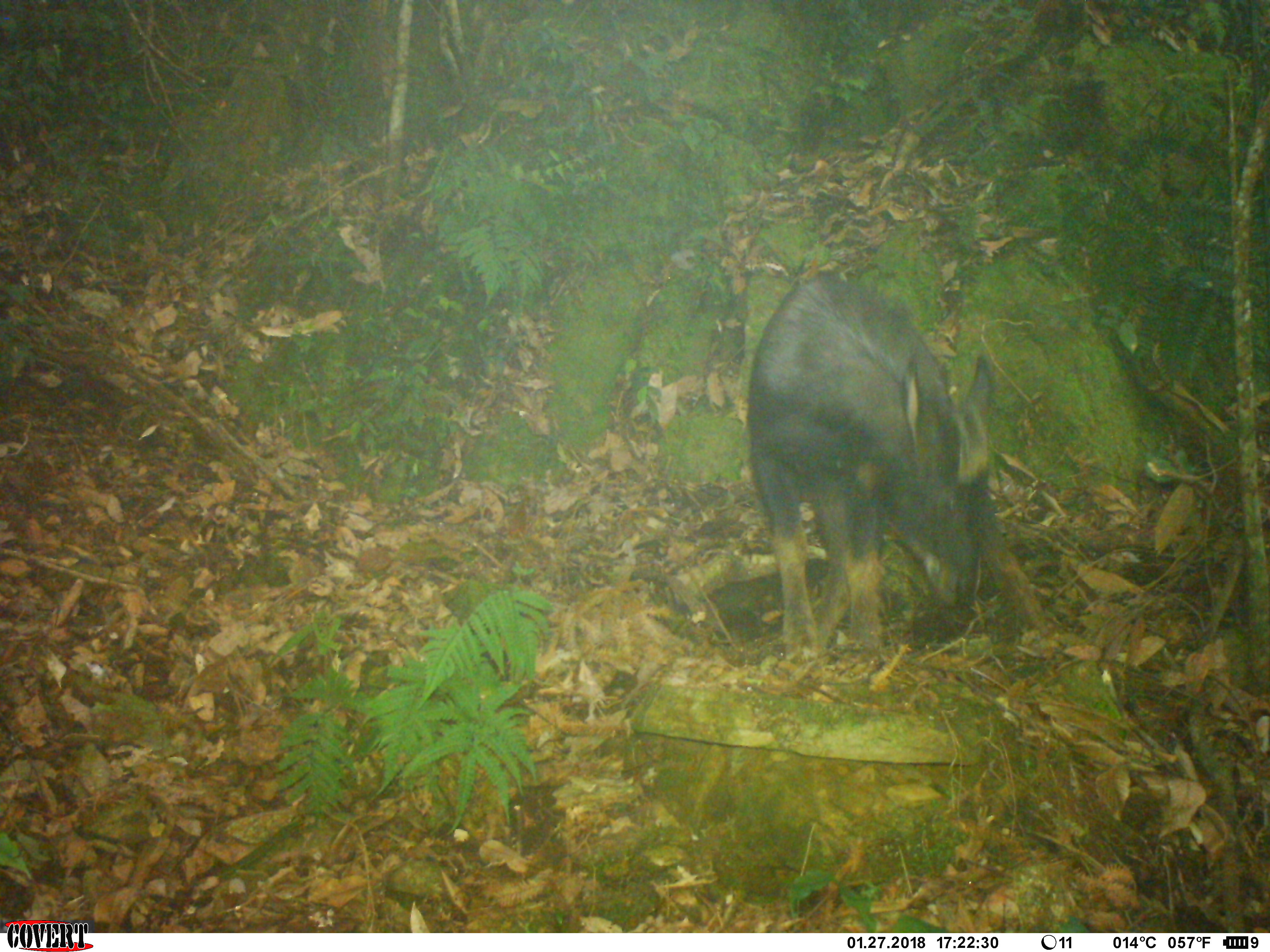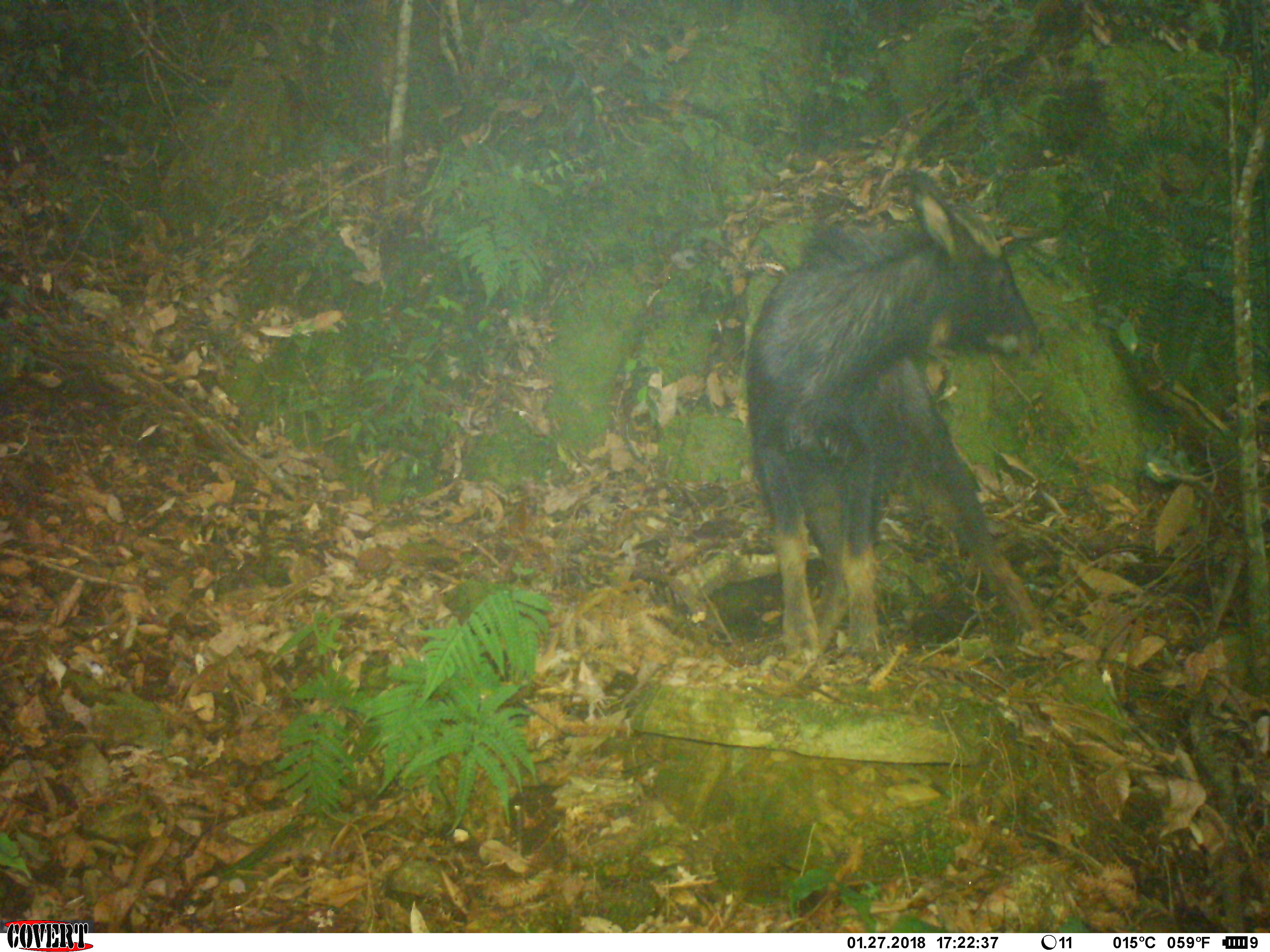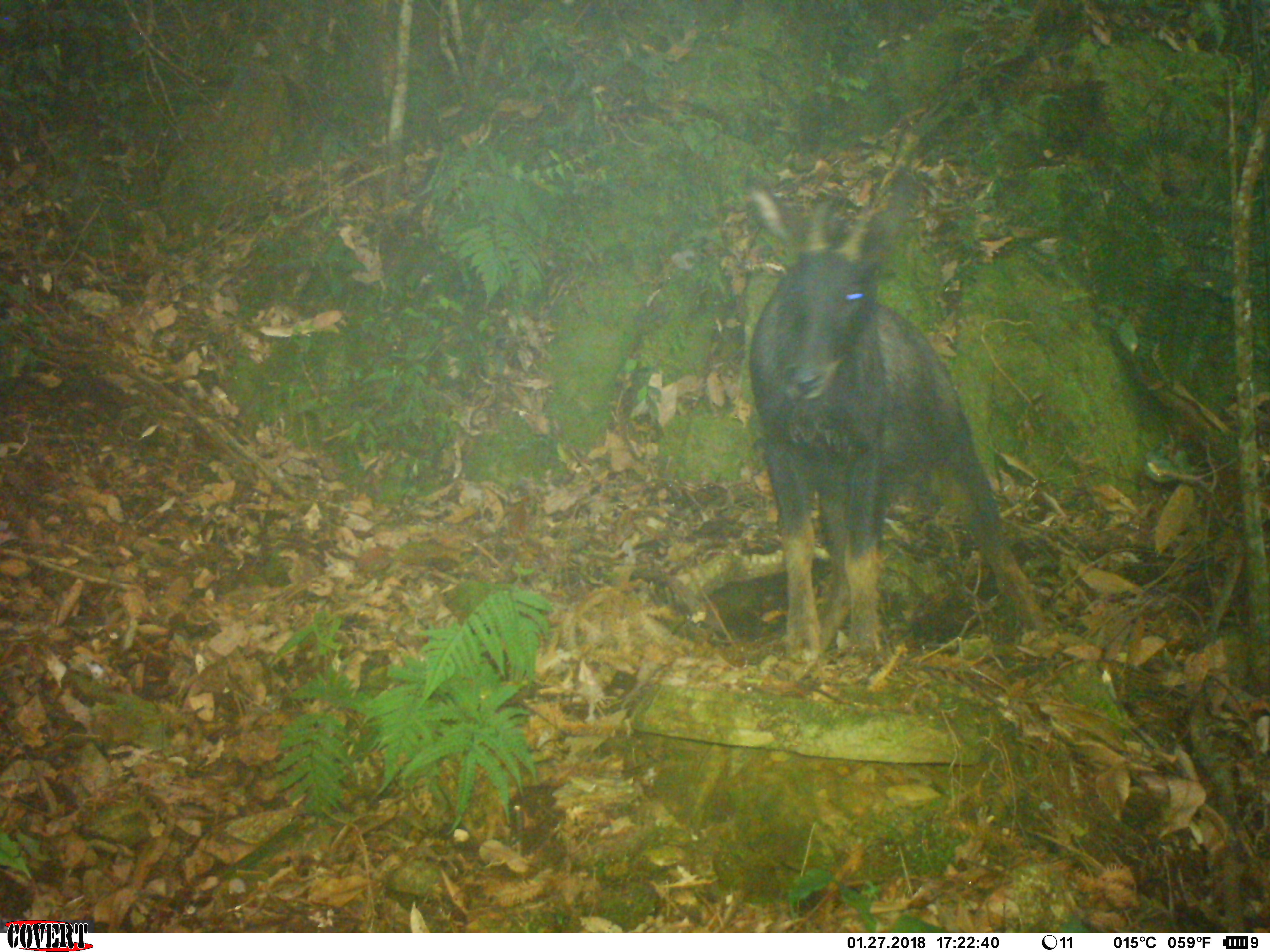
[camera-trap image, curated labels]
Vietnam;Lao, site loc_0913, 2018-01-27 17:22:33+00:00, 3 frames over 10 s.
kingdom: Animalia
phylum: Chordata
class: Mammalia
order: Artiodactyla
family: Bovidae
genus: Capricornis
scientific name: Capricornis sumatraensis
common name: chinese serow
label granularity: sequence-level